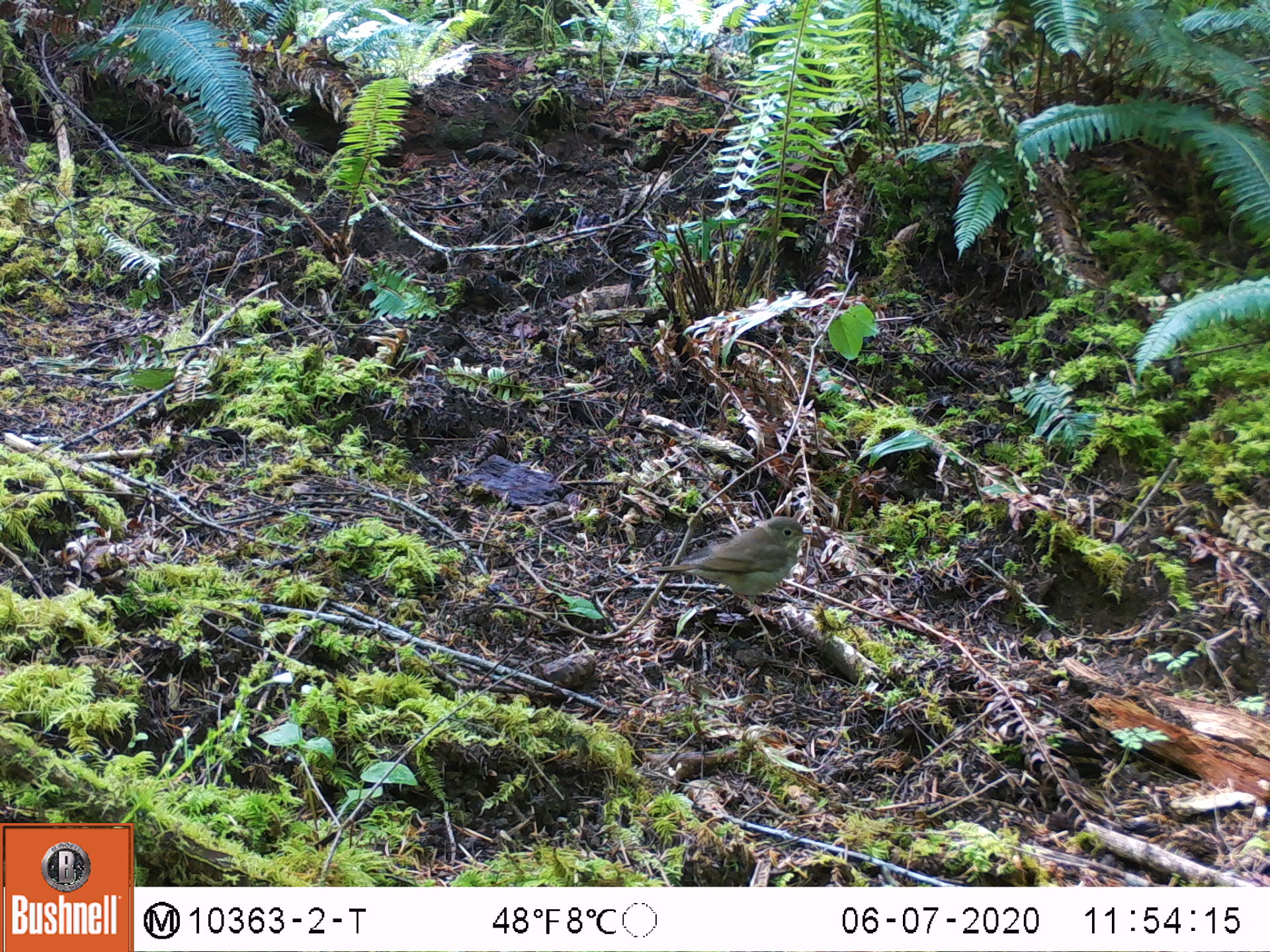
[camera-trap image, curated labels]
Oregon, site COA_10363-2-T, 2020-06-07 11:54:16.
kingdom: Animalia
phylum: Chordata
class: Aves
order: Passeriformes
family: Turdidae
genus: Catharus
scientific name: Catharus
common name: brown thrushes and nightingale-thrushes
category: catharus species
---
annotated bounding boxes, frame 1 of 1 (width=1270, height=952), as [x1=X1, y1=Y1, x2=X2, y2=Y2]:
catharus species: [x1=653, y1=518, x2=812, y2=607]